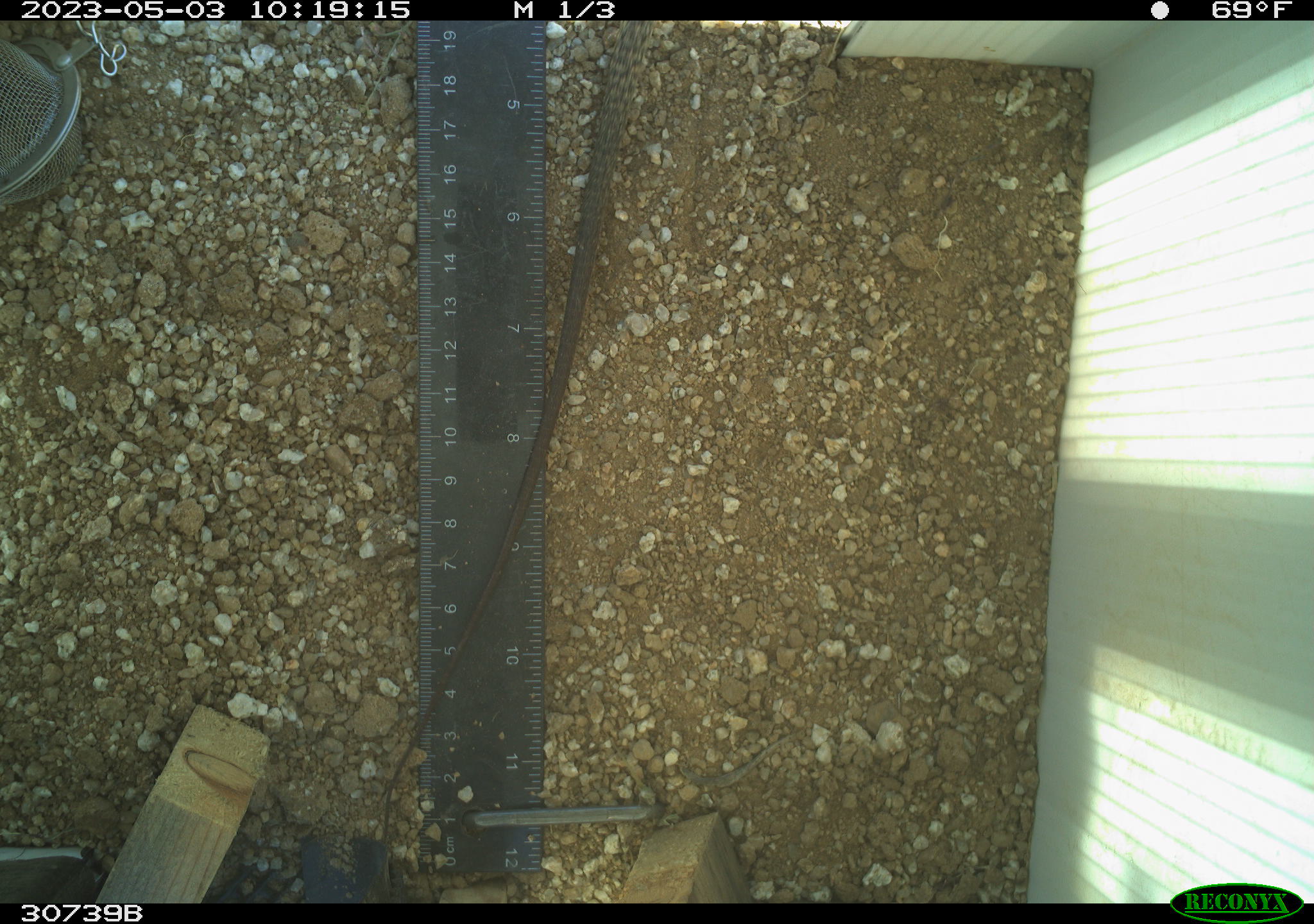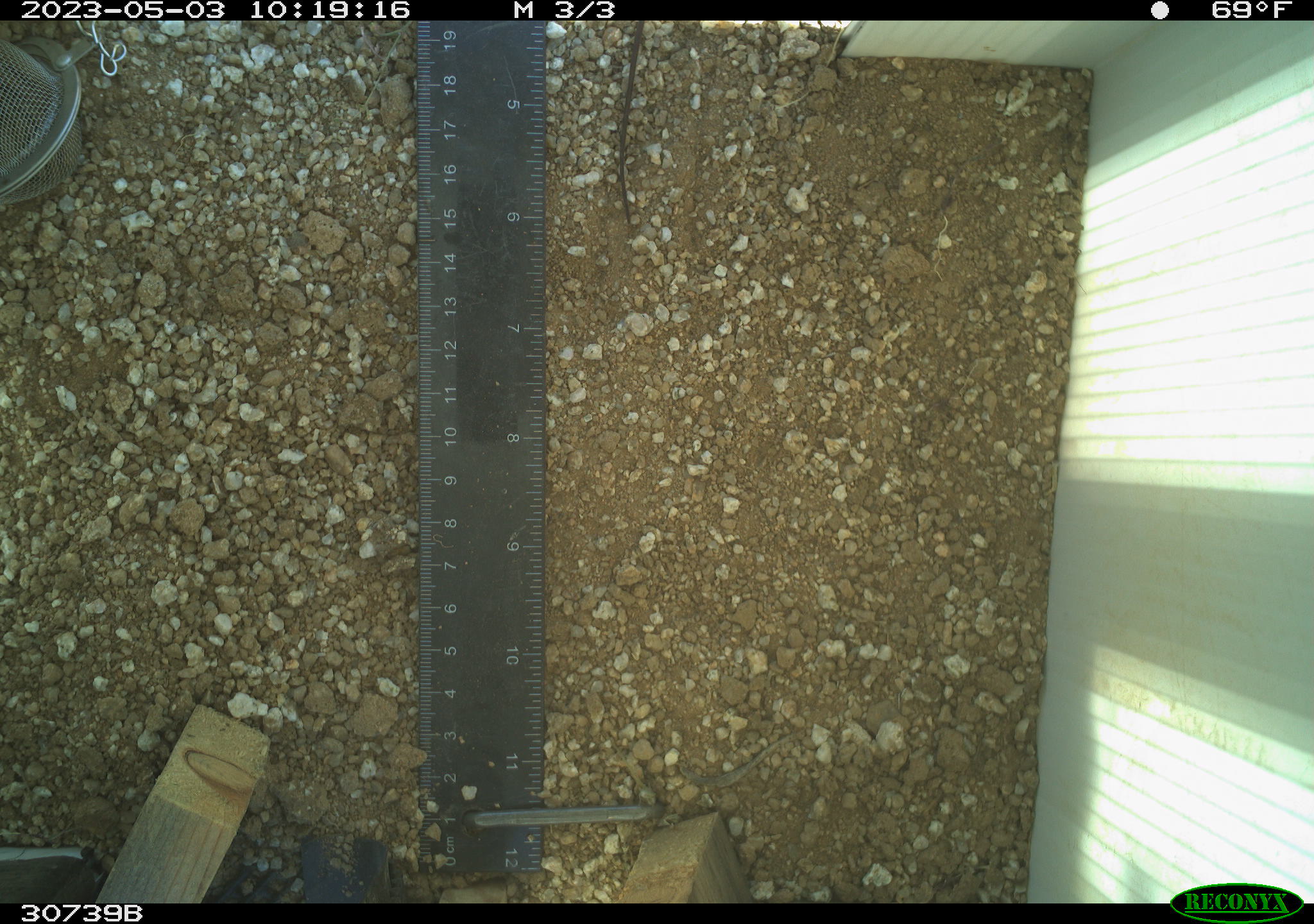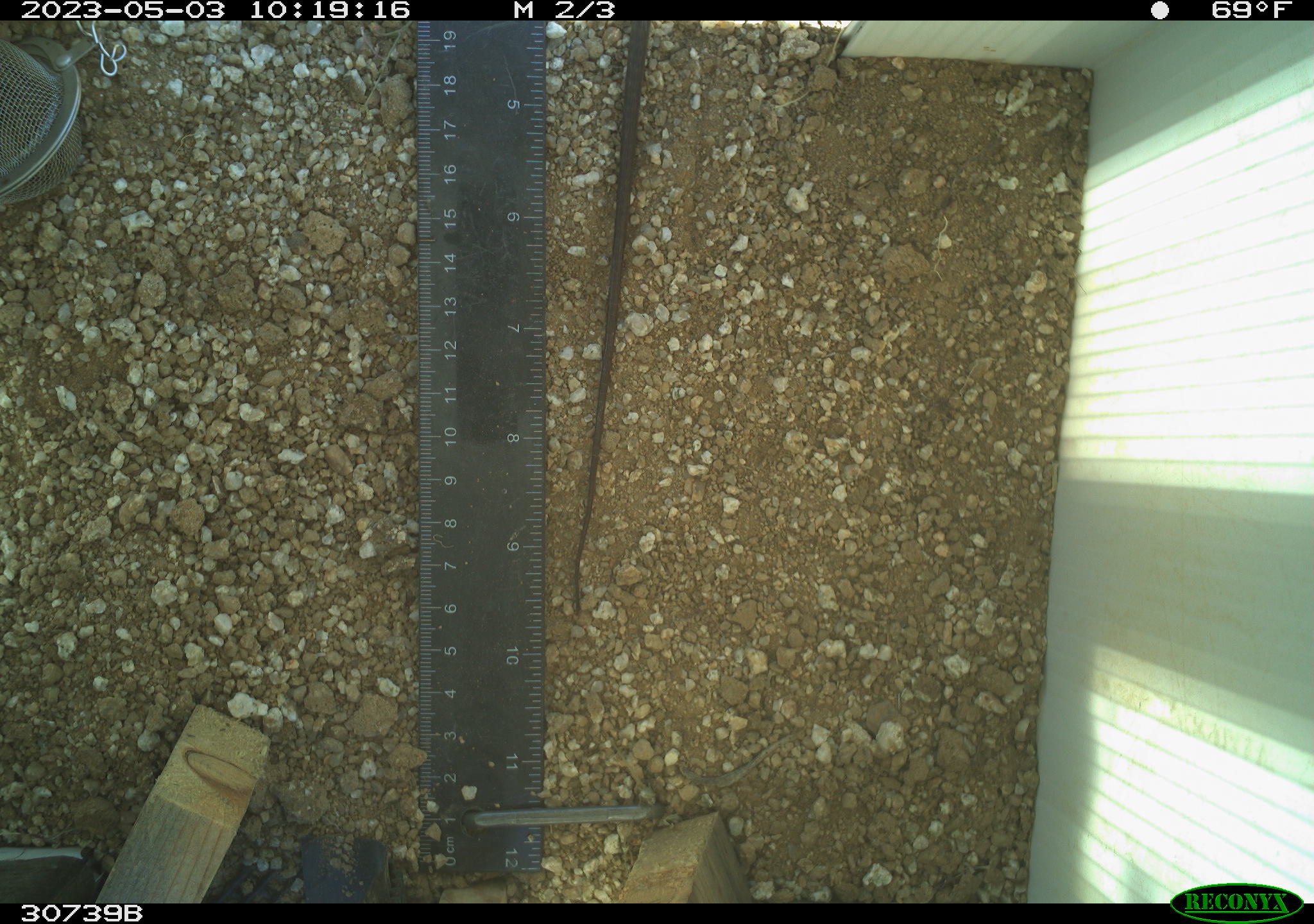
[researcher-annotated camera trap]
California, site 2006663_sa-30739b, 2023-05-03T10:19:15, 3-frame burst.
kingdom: Animalia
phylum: Chordata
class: Reptilia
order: Squamata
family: Teiidae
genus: Aspidoscelis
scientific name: Aspidoscelis tigris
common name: western whiptail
Western whiptail (Aspidoscelis tigris).